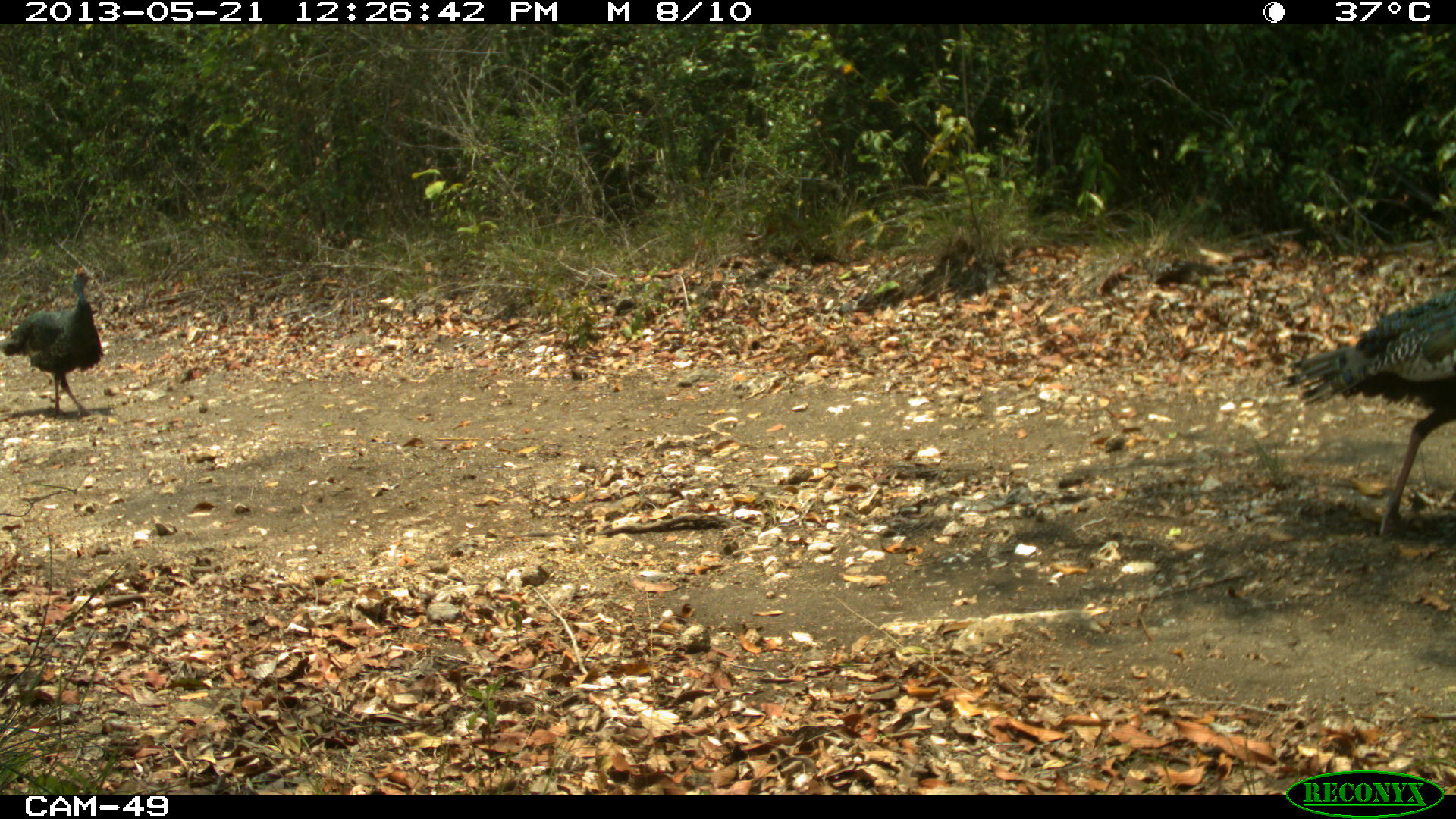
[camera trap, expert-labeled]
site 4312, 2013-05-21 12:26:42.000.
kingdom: Animalia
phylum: Chordata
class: Aves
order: Galliformes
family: Phasianidae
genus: Meleagris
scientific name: Meleagris ocellata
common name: ocellated turkey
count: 3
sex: male